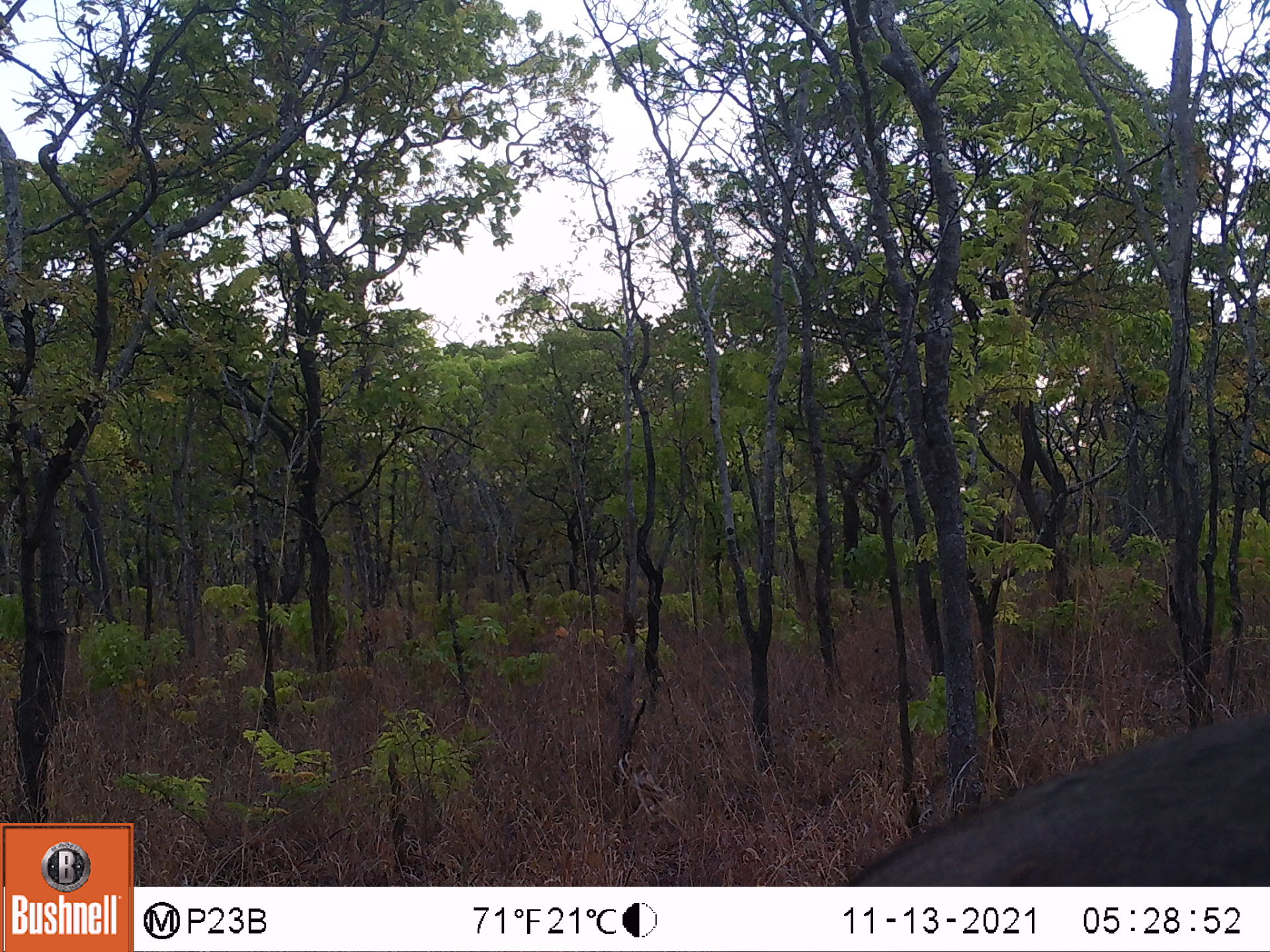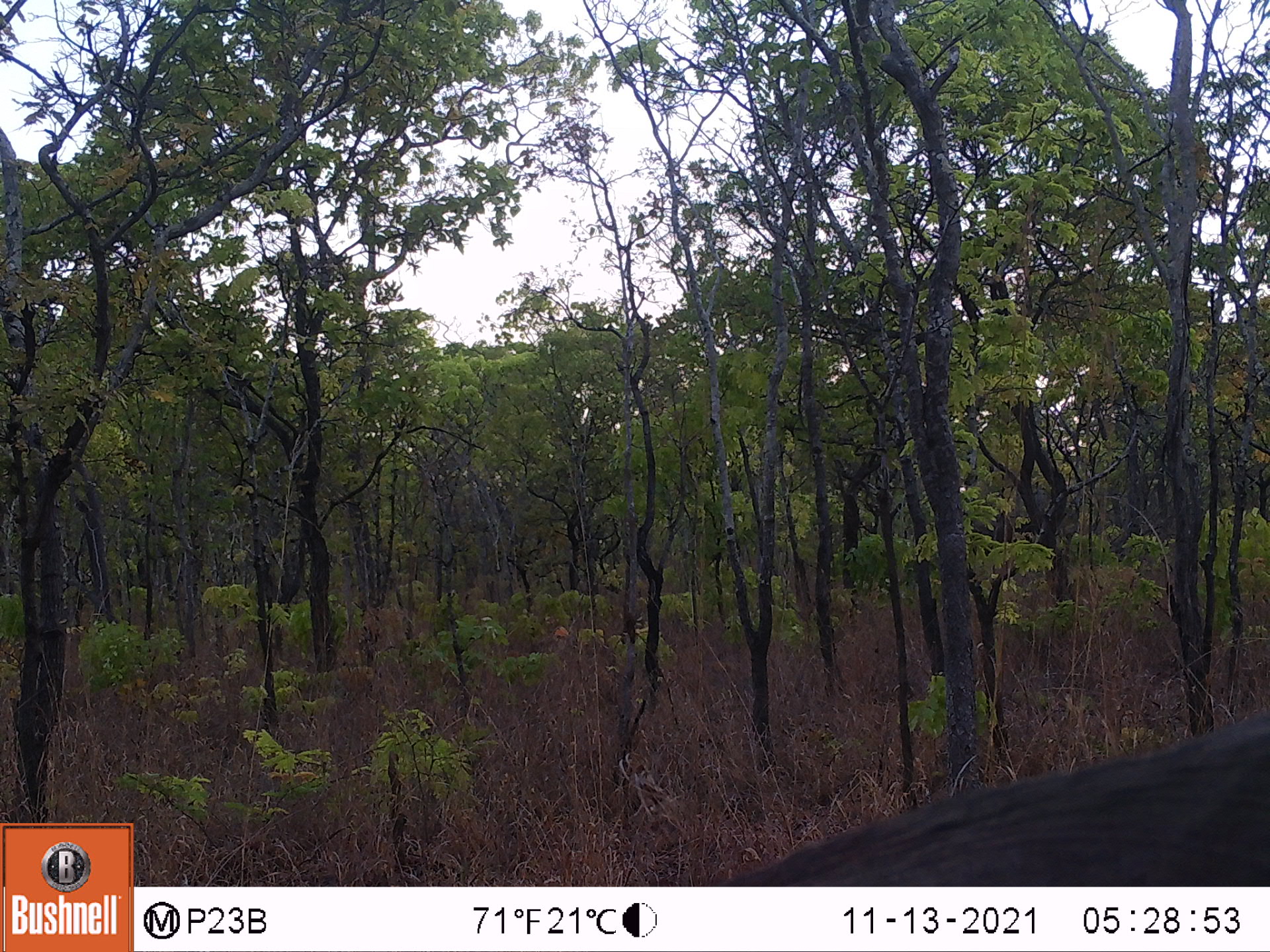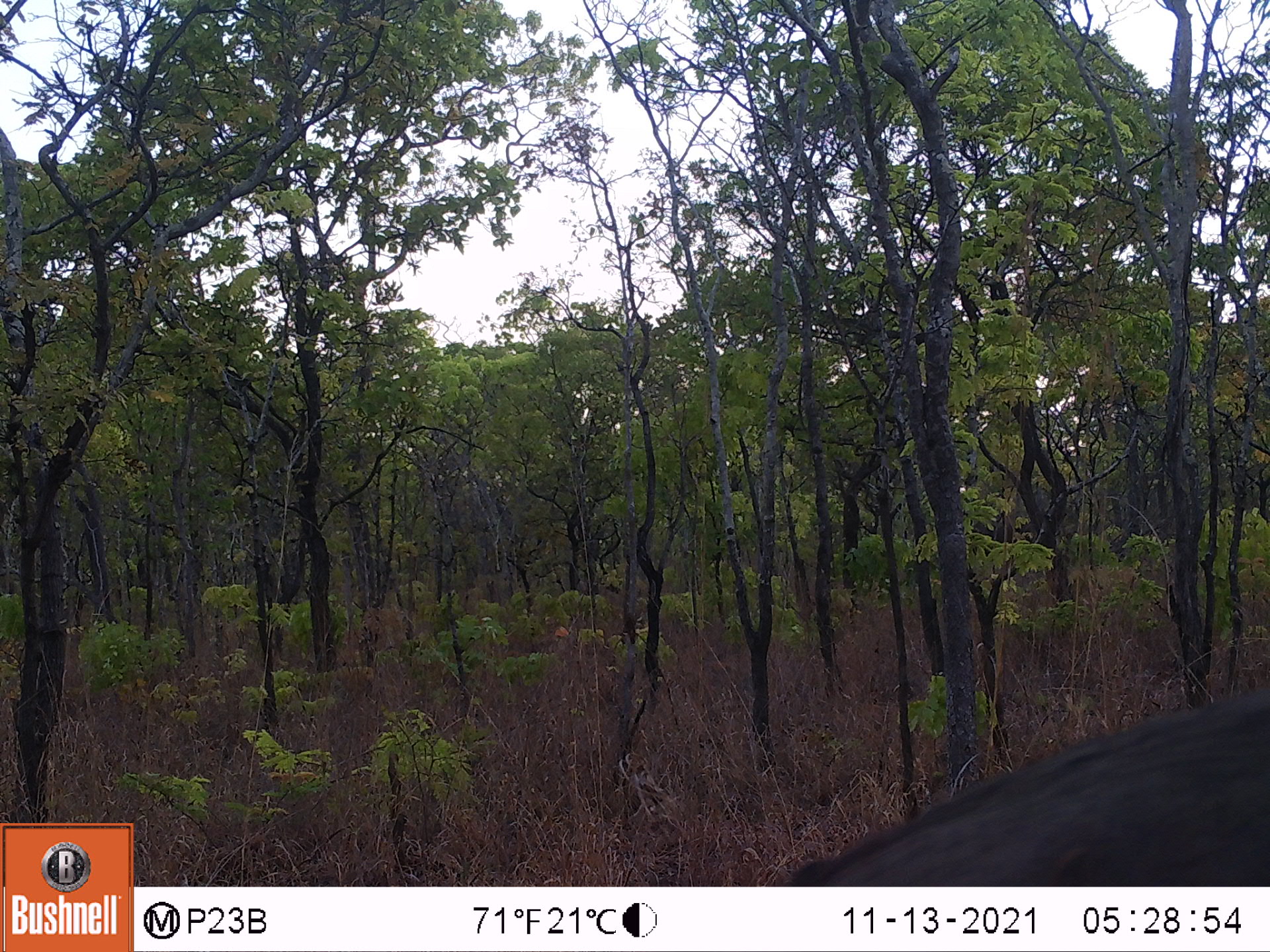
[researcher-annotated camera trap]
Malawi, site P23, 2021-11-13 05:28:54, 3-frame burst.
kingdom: Animalia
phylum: Chordata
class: Mammalia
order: Proboscidea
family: Elephantidae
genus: Loxodonta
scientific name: Loxodonta africana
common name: african savanna elephant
African savanna elephant (Loxodonta africana), count 1.